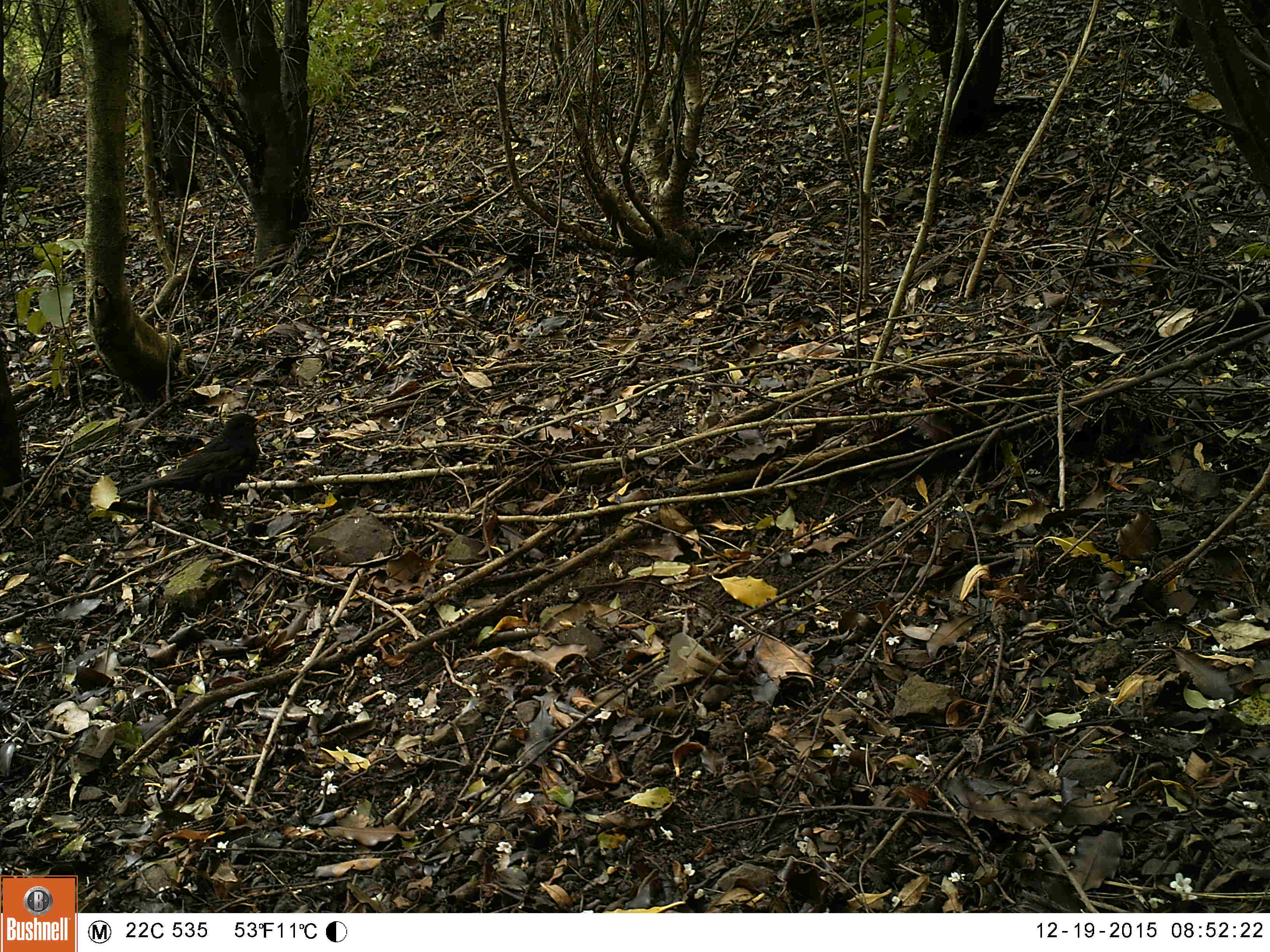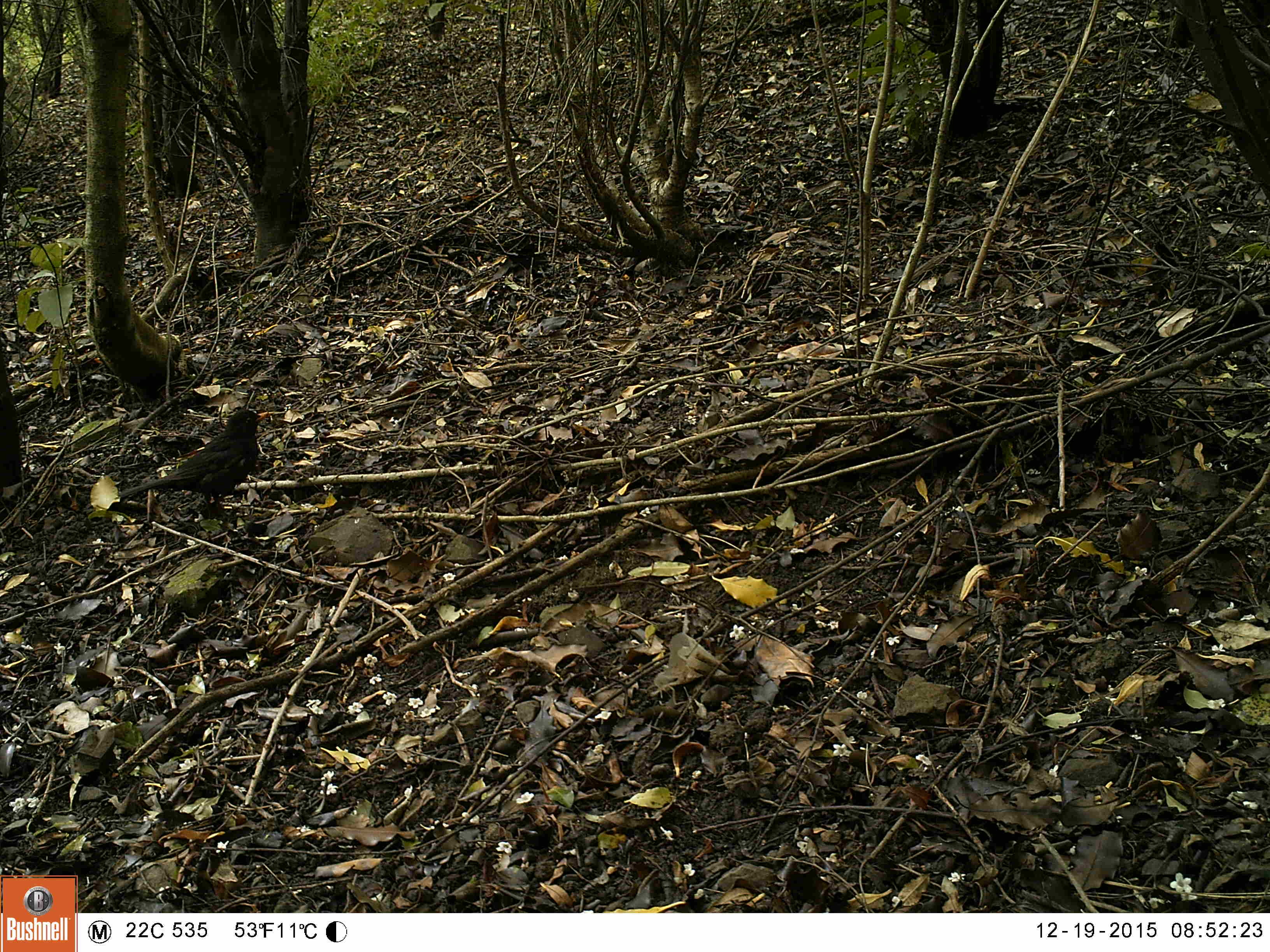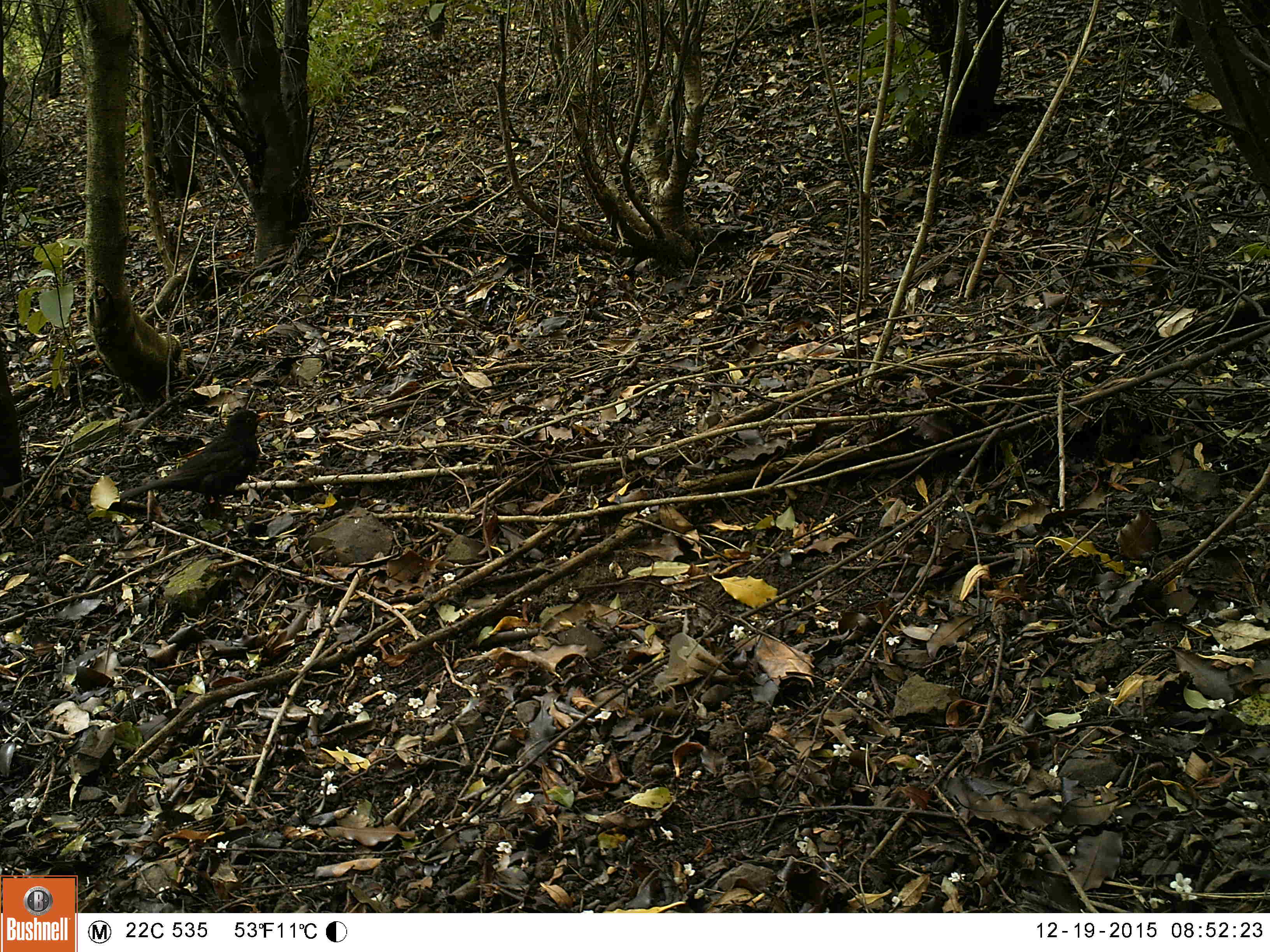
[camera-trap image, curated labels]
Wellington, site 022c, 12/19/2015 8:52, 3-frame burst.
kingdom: Animalia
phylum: Chordata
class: Aves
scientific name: Aves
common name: bird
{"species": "bird (Aves)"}